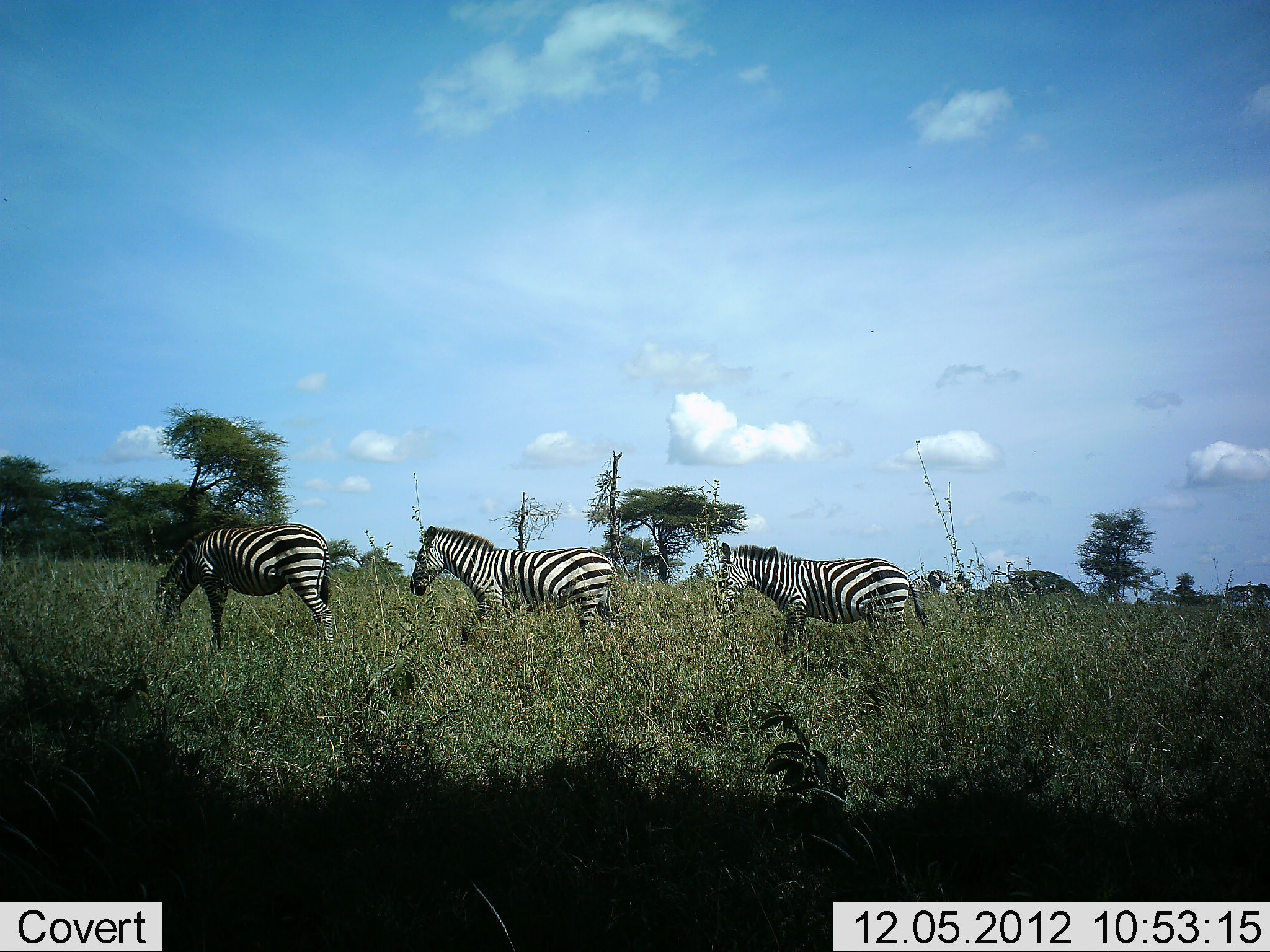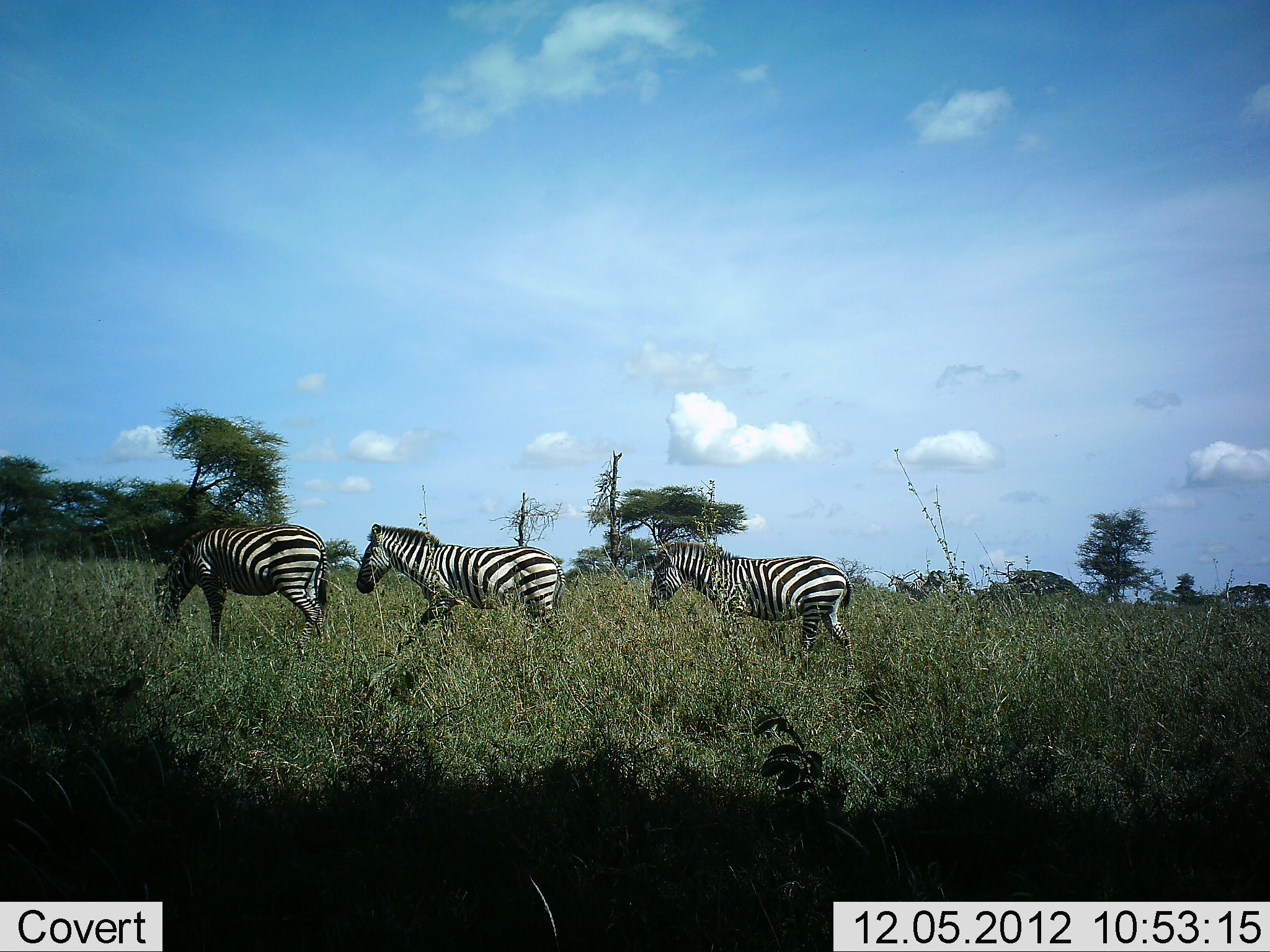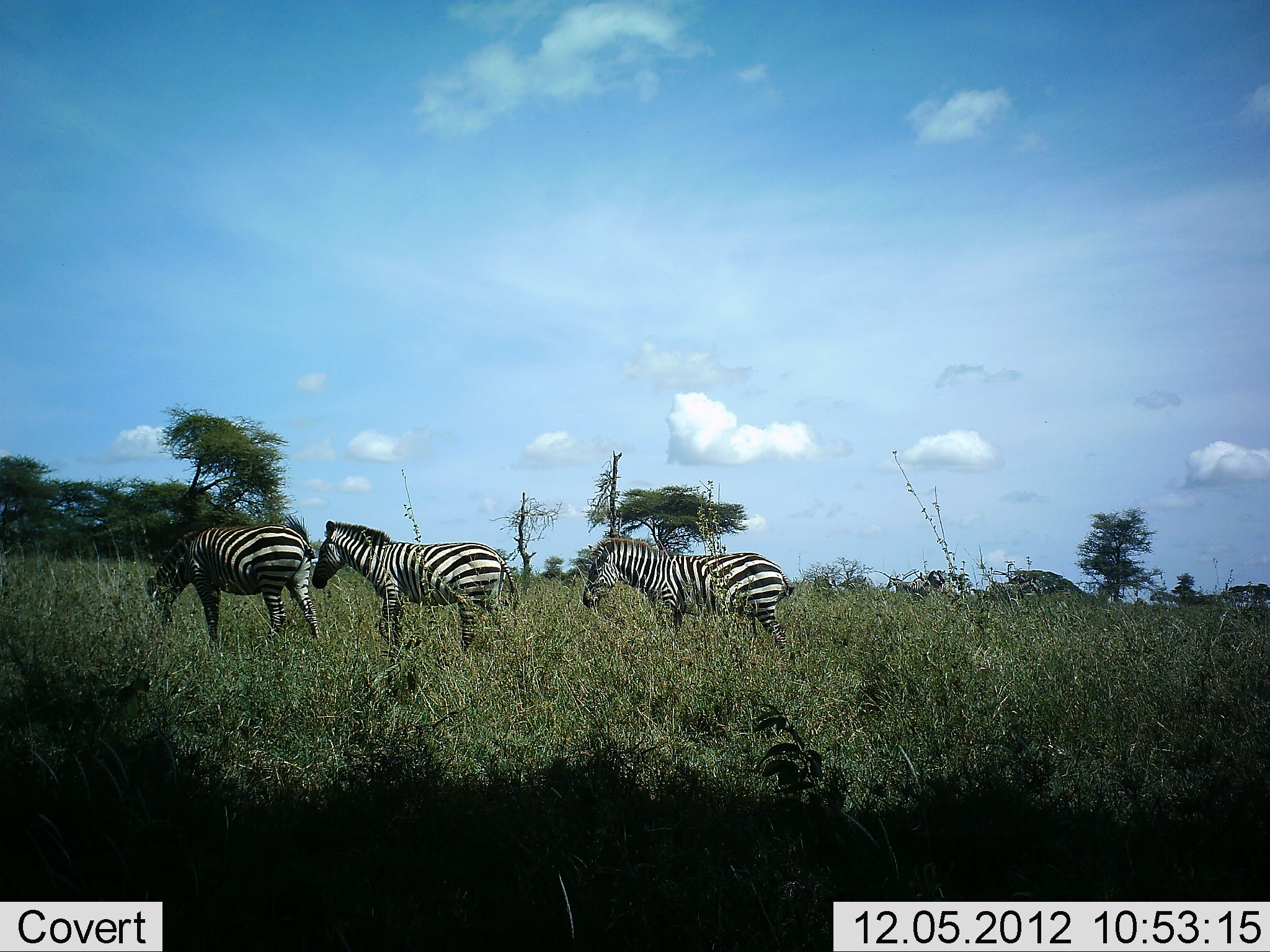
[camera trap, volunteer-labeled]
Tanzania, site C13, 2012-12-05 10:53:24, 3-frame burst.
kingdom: Animalia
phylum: Chordata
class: Mammalia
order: Perissodactyla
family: Equidae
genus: Equus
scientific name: Equus quagga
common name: plains zebra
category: zebra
Zebra (plains zebra) (Equus quagga), count 3. Behavior (volunteer vote fractions): standing 10%, resting 0%, moving 90%, interacting 0%. Young present (vote fraction): 0%. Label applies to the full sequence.